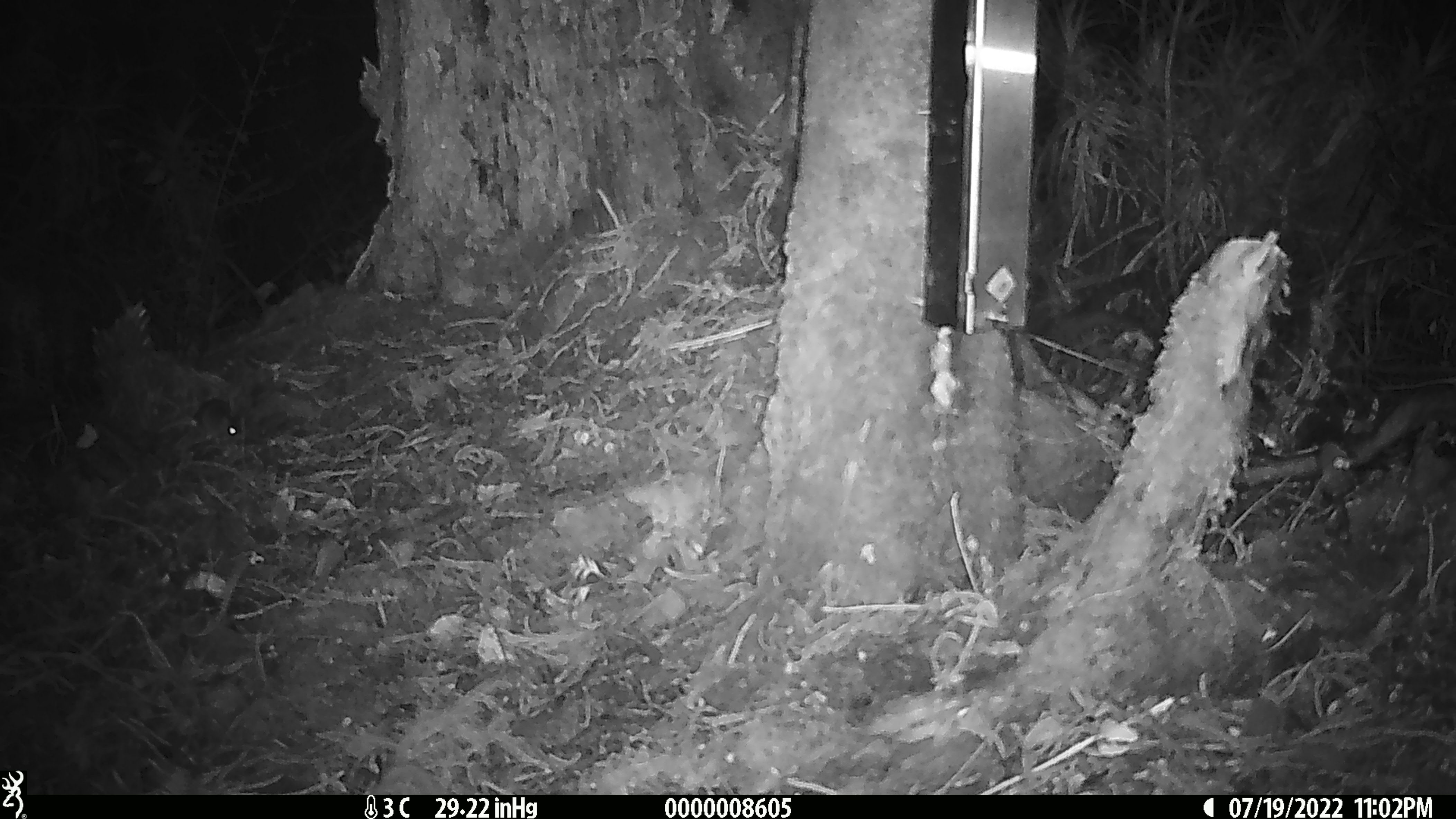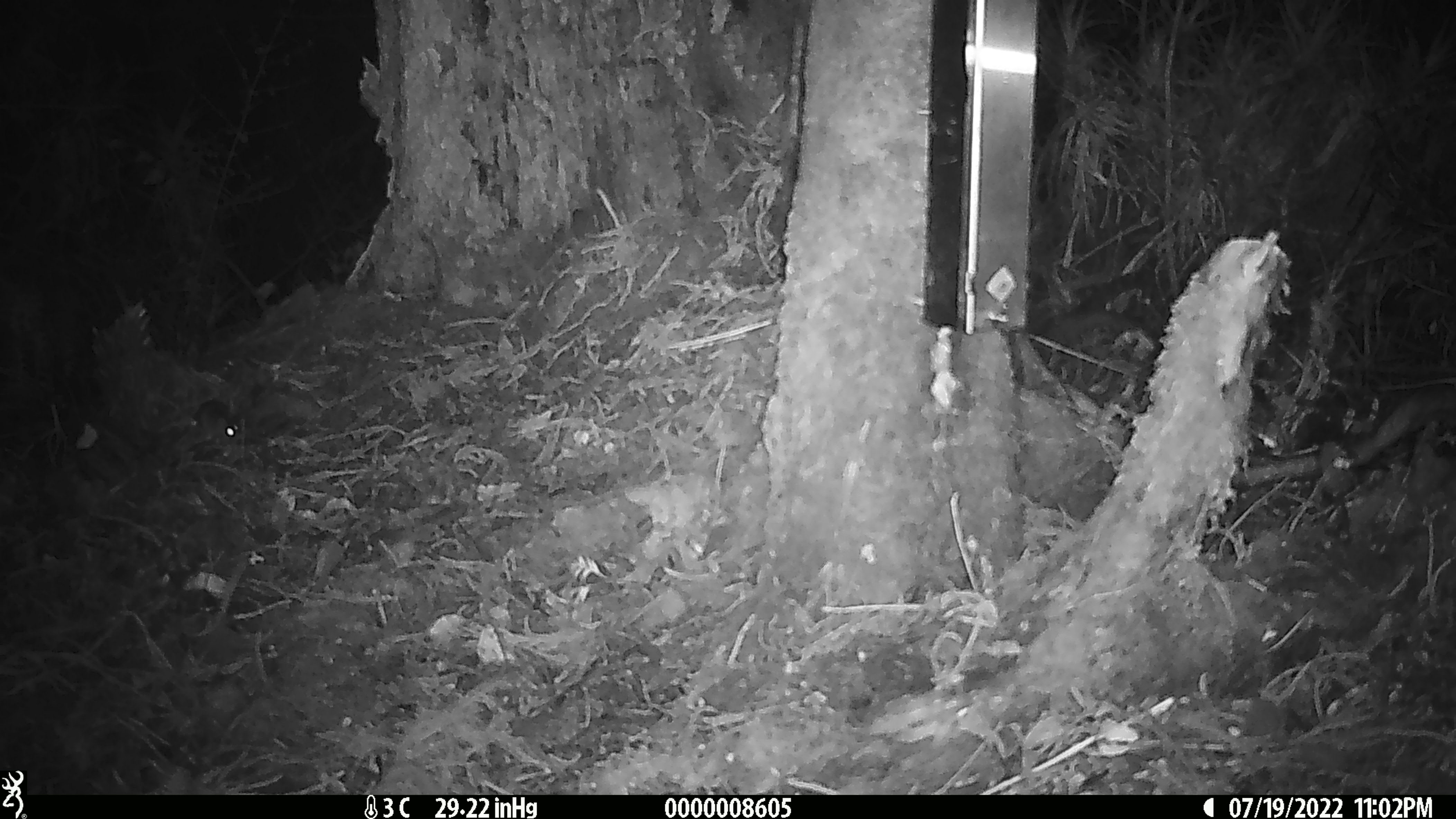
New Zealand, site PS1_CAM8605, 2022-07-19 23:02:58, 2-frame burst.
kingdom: Animalia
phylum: Chordata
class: Mammalia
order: Rodentia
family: Muridae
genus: Mus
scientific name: Mus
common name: mouse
Mouse (Mus).